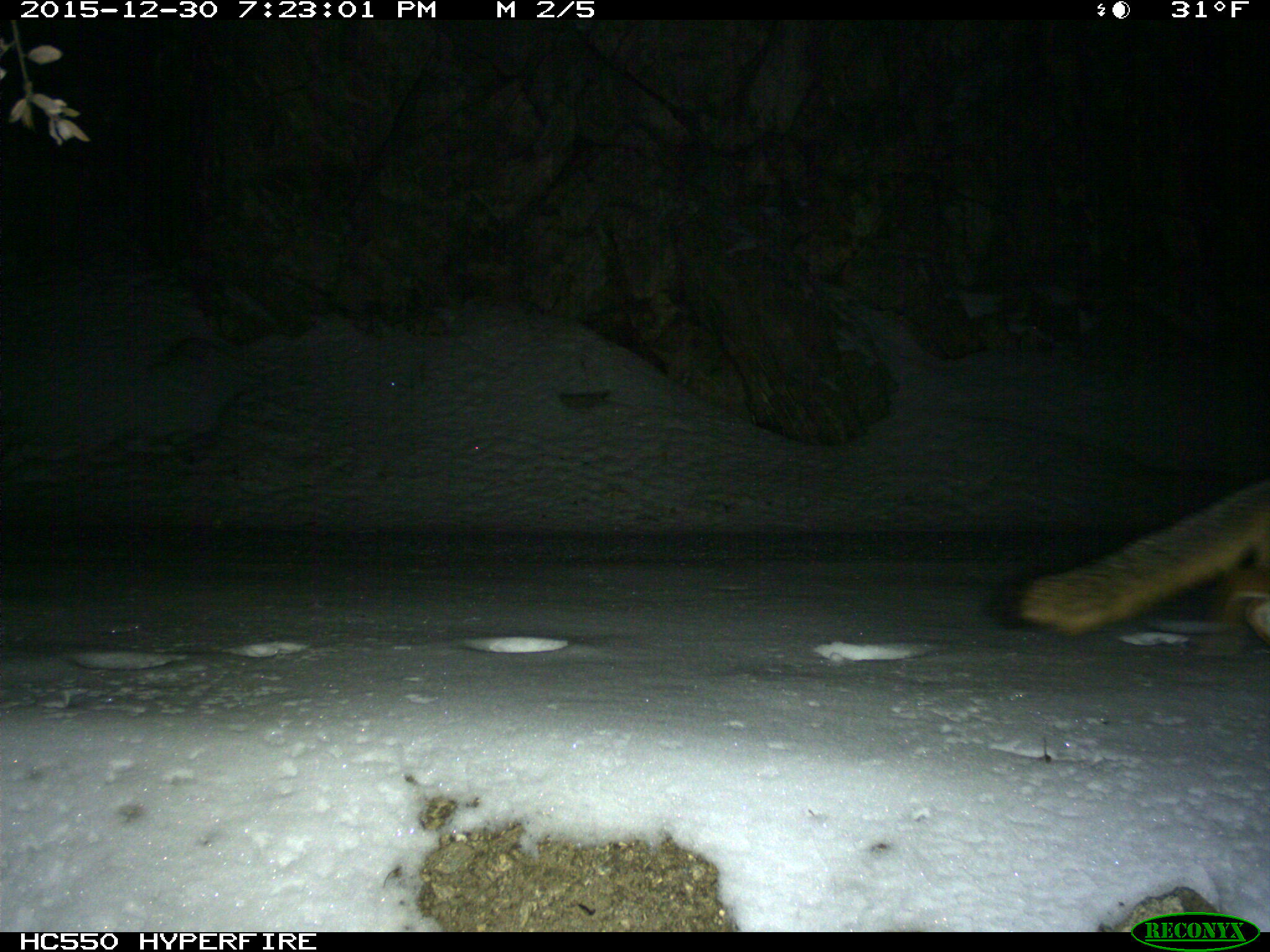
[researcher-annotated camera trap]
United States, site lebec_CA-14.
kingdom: Animalia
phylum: Chordata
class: Mammalia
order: Carnivora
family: Canidae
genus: Urocyon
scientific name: Urocyon cinereoargenteus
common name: gray fox